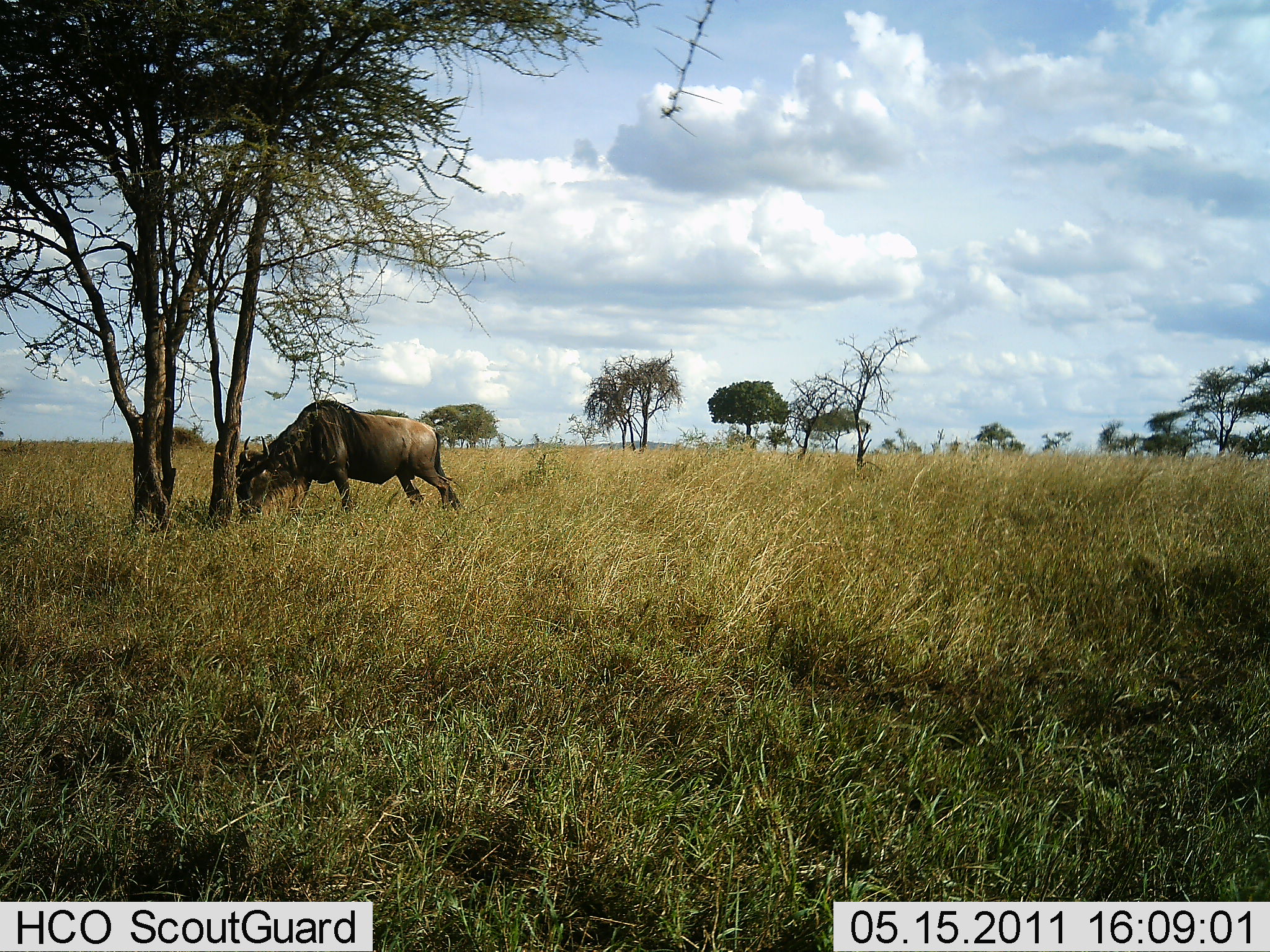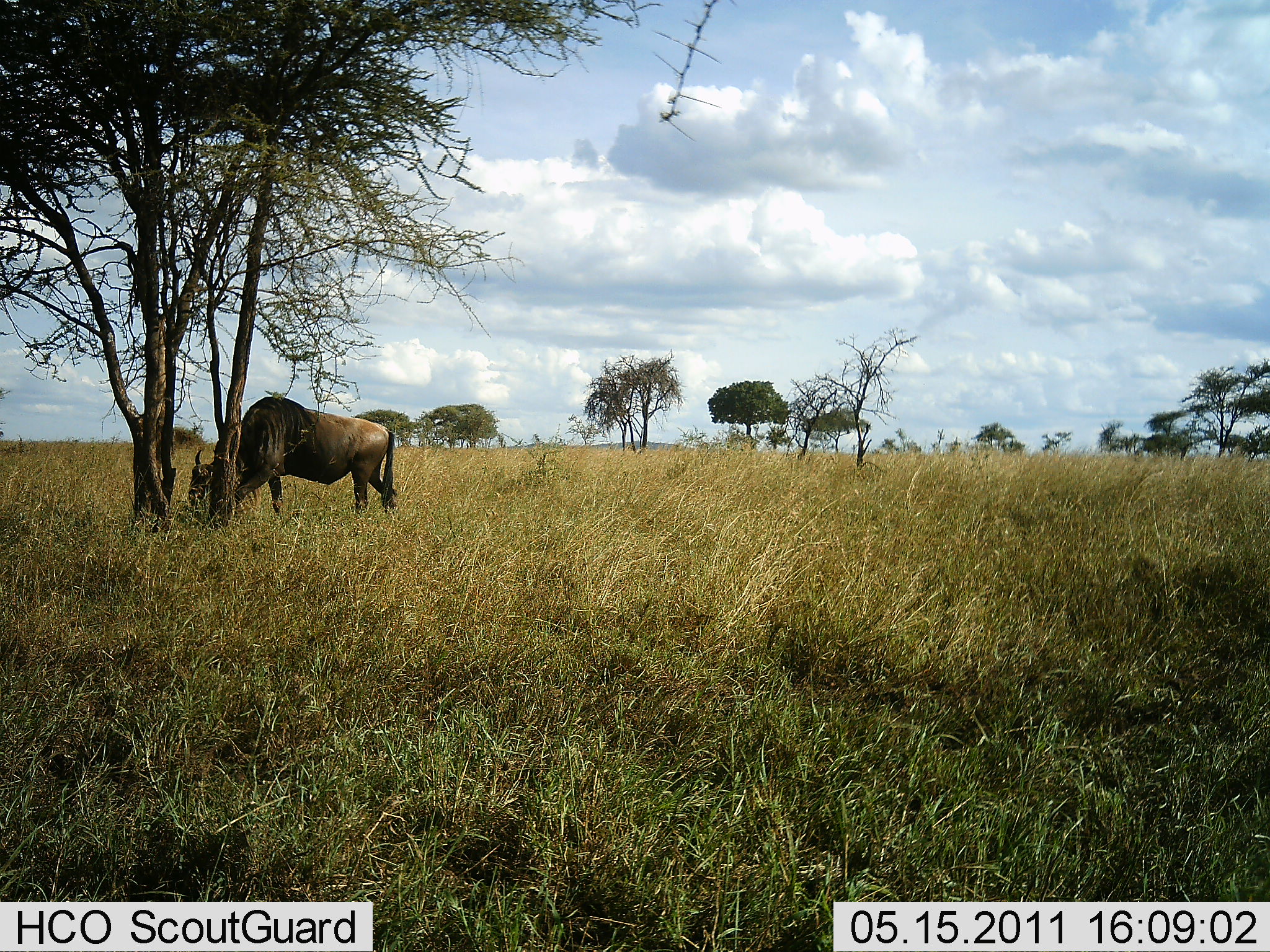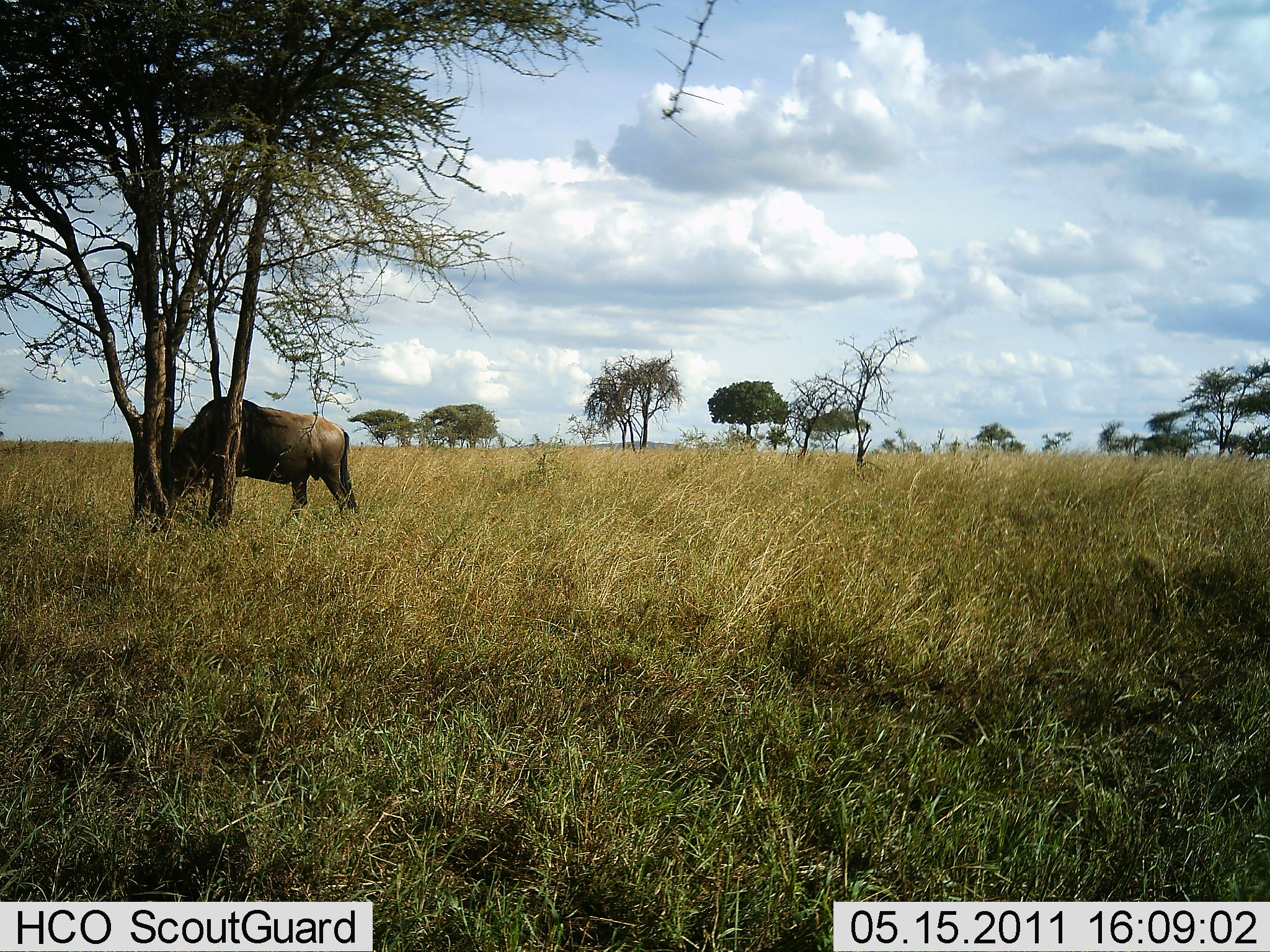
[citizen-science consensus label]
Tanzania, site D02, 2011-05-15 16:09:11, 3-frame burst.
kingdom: Animalia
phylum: Chordata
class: Mammalia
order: Artiodactyla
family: Bovidae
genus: Connochaetes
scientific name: Connochaetes taurinus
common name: blue wildebeest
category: wildebeest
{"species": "wildebeest (blue wildebeest) (Connochaetes taurinus)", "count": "1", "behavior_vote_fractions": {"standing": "0%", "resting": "0%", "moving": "25%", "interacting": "0%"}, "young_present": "0%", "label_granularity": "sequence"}